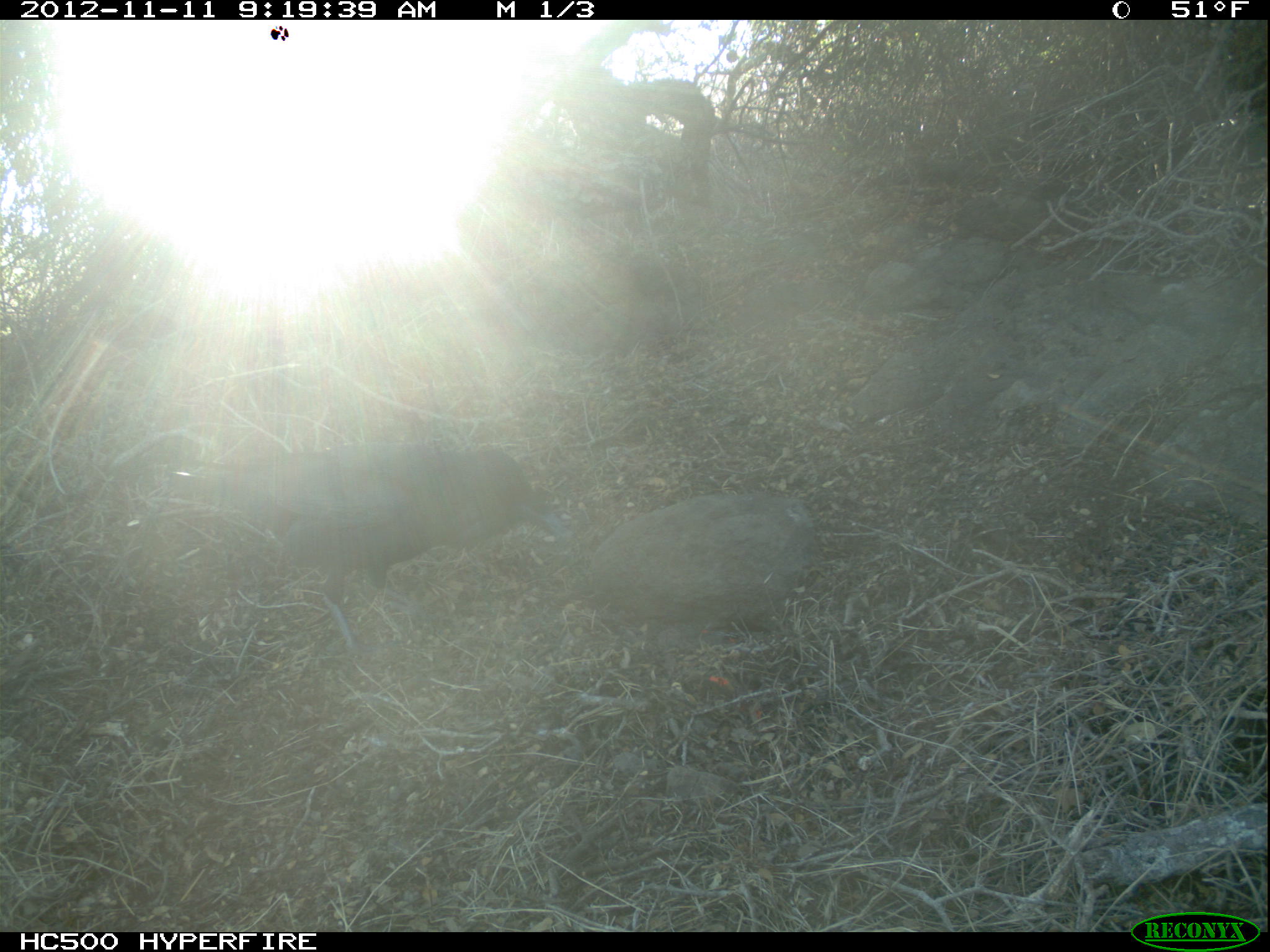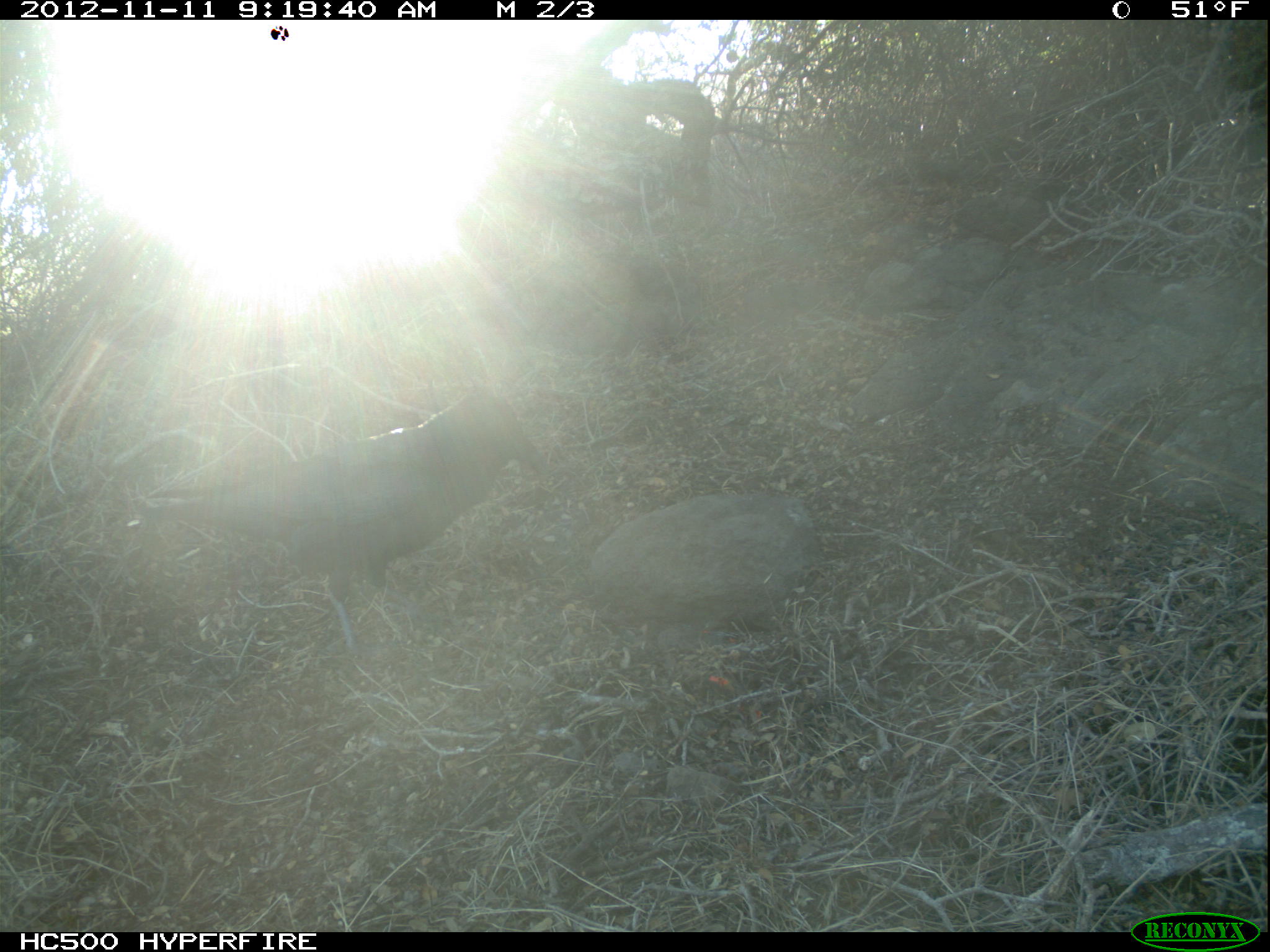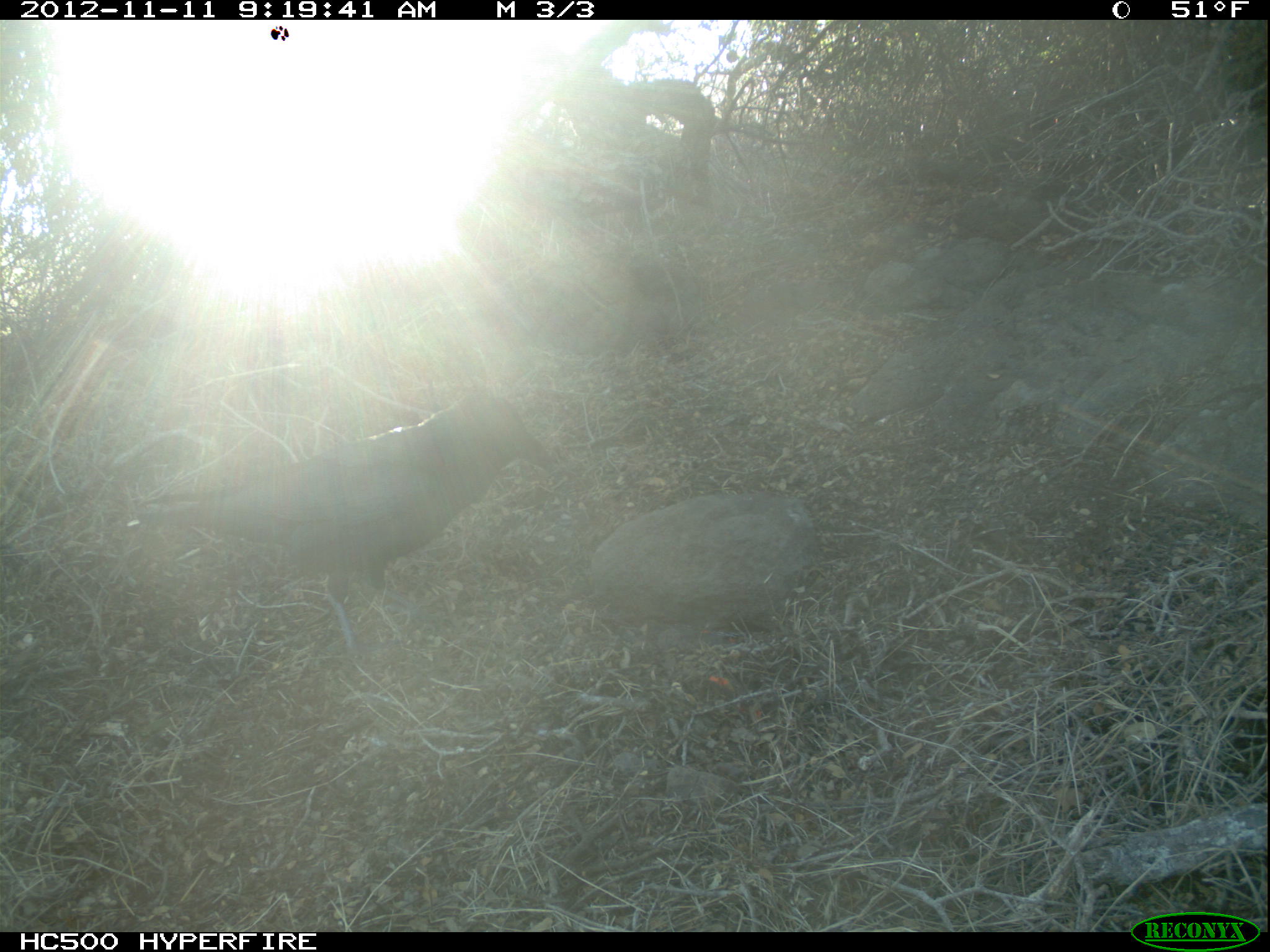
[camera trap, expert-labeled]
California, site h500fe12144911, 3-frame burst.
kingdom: Animalia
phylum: Chordata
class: Aves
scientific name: Aves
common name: bird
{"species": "bird (Aves)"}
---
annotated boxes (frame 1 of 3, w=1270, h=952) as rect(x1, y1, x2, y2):
bird: rect(190, 443, 577, 661)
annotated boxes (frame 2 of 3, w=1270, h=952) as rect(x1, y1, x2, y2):
bird: rect(143, 392, 544, 659)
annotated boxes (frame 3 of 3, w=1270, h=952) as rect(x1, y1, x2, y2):
bird: rect(136, 392, 554, 659)